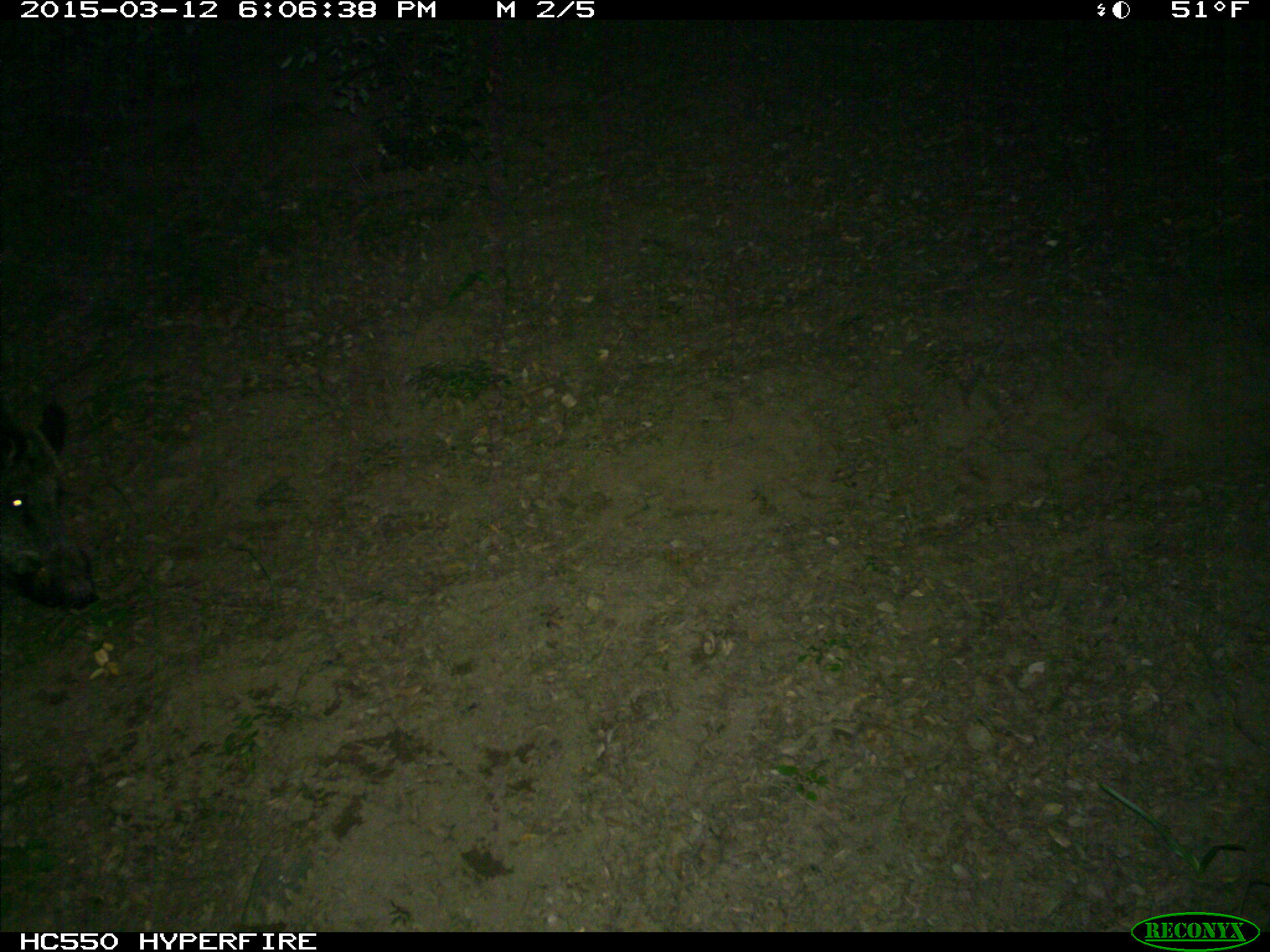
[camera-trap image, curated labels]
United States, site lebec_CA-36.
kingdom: Animalia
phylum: Chordata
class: Mammalia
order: Artiodactyla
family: Suidae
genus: Sus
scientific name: Sus scrofa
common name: wild boar